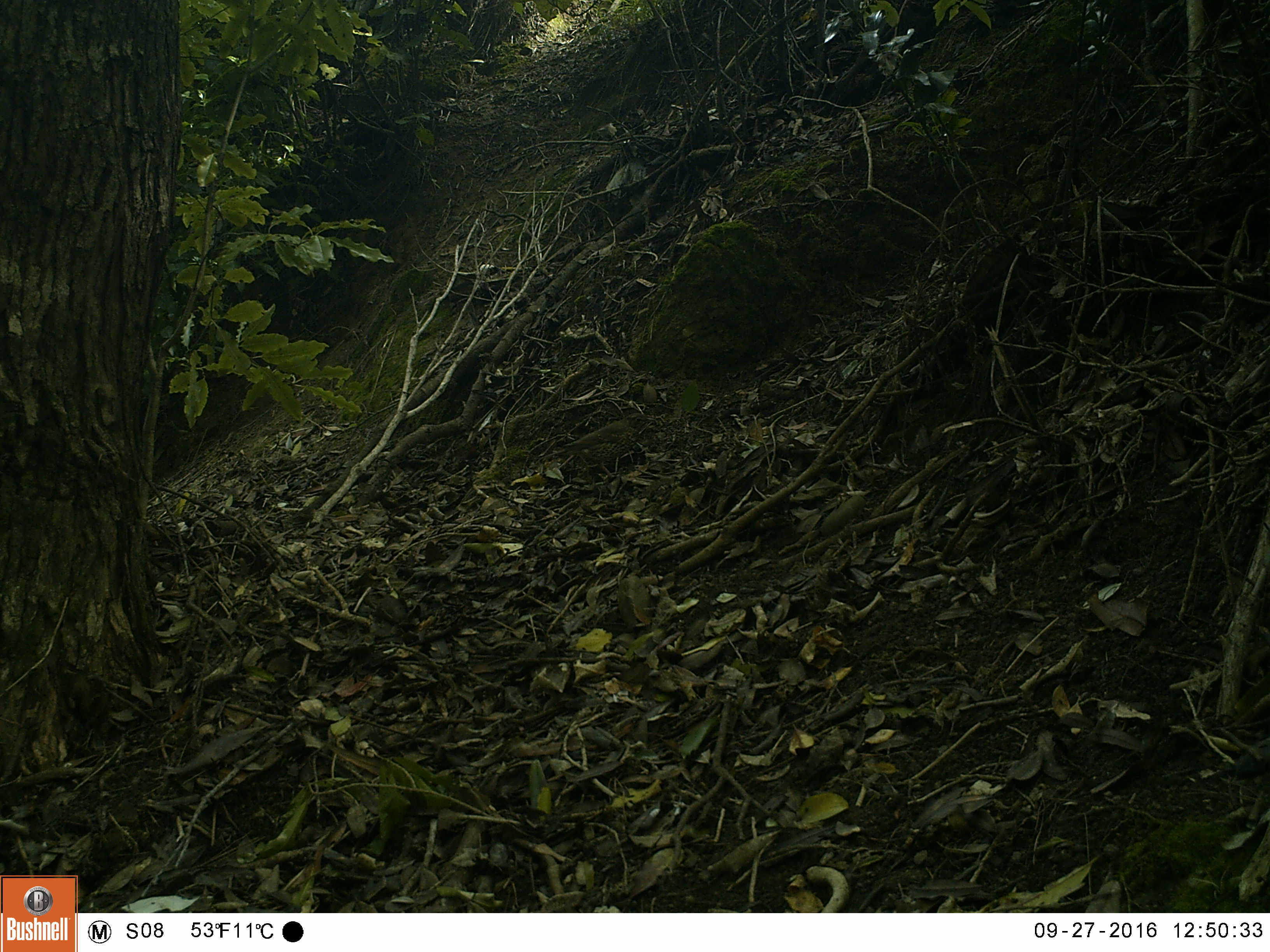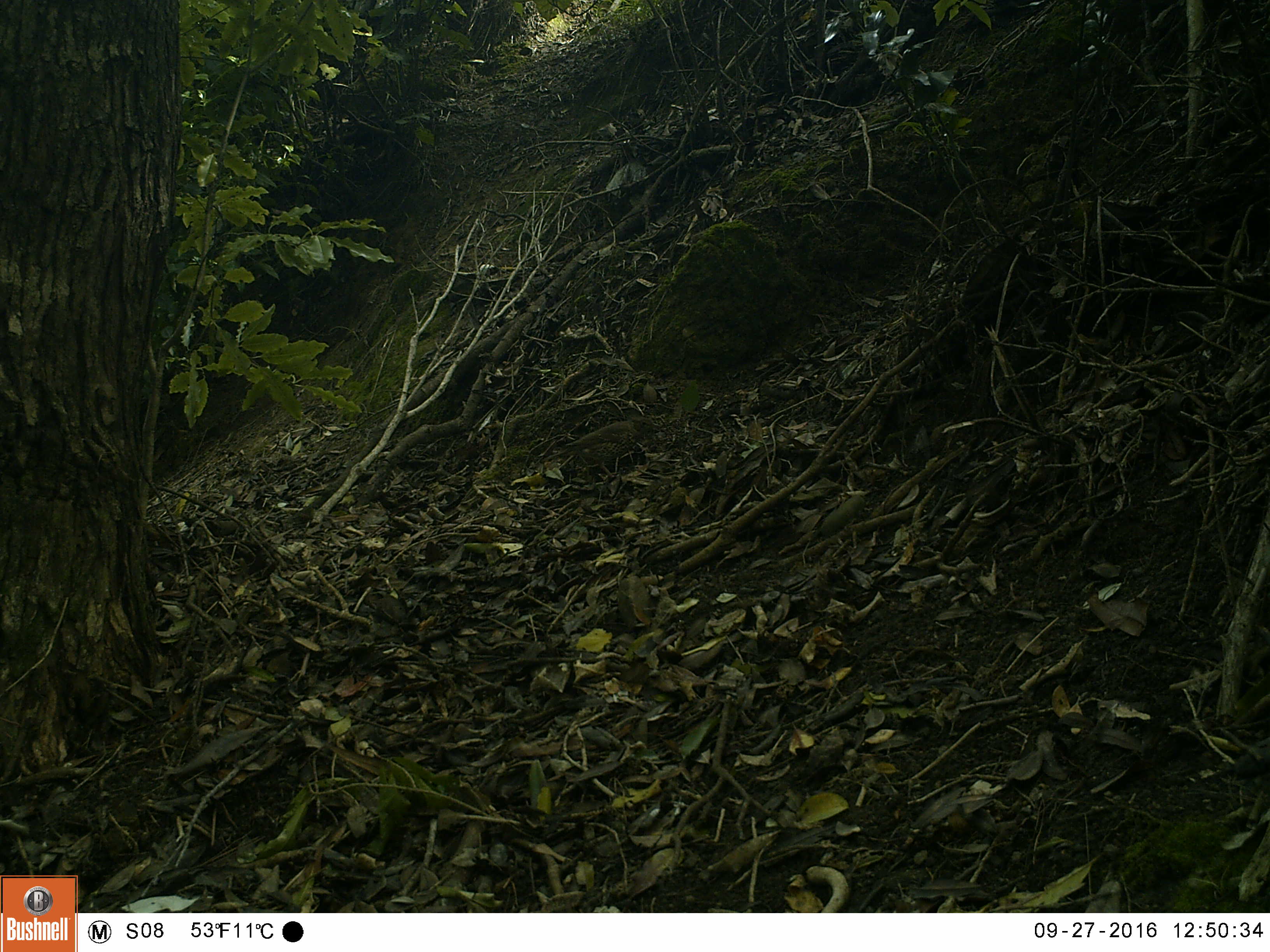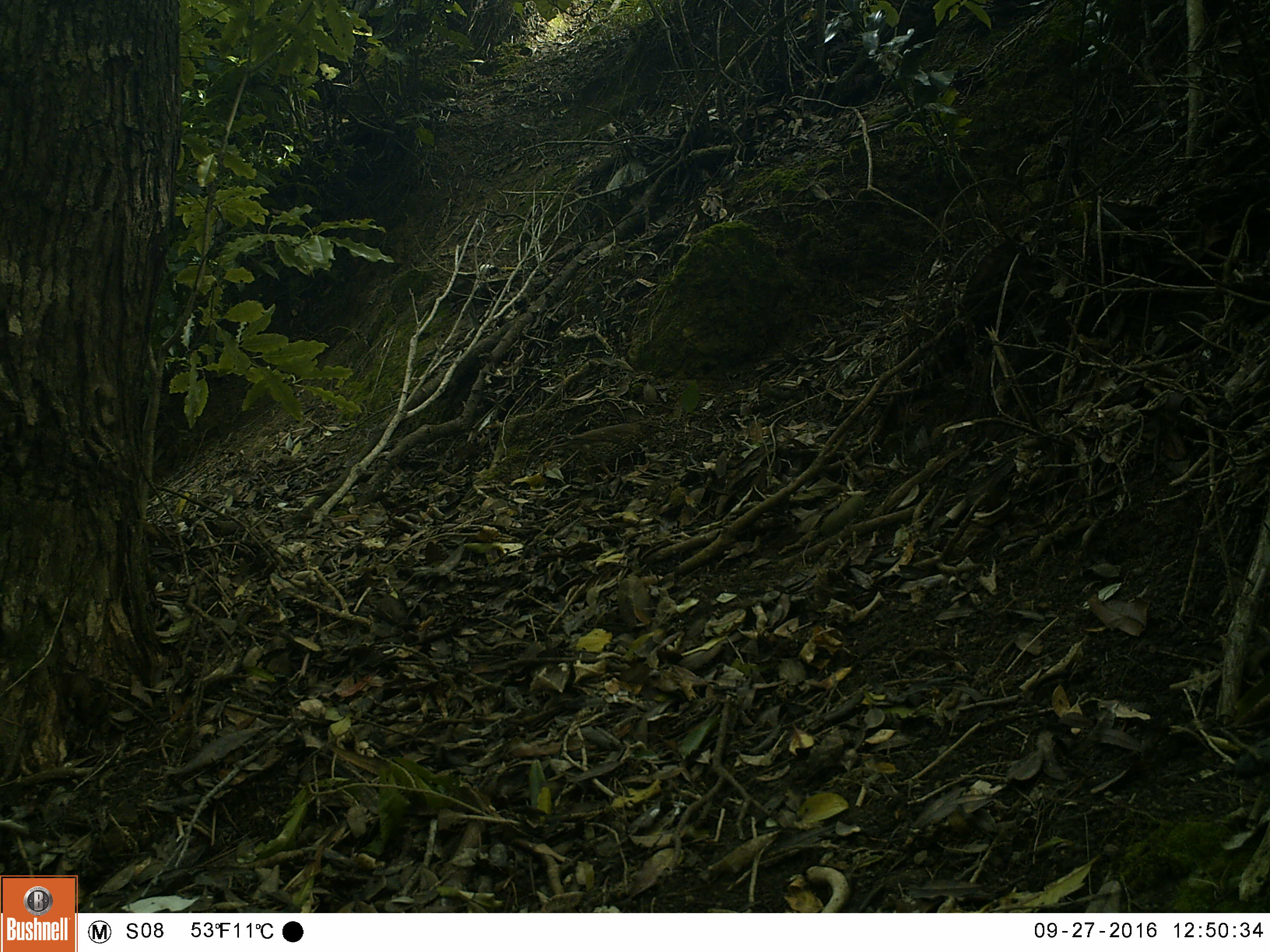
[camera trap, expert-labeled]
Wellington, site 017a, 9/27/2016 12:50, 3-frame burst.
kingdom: Animalia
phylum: Chordata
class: Aves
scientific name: Aves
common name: bird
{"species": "bird (Aves)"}